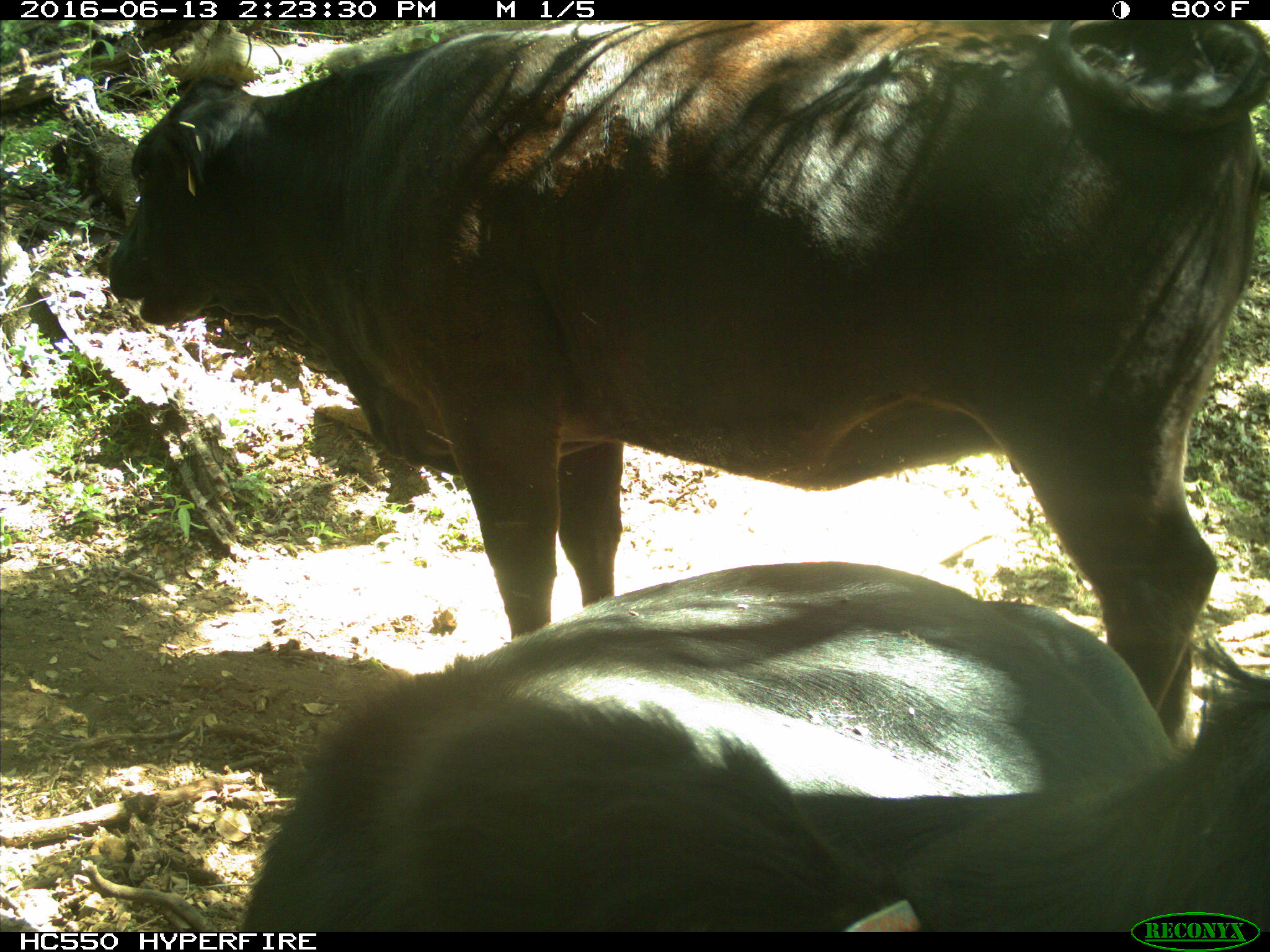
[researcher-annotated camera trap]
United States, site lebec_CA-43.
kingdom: Animalia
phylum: Chordata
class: Mammalia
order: Artiodactyla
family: Bovidae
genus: Bos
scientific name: Bos taurus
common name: domestic cow